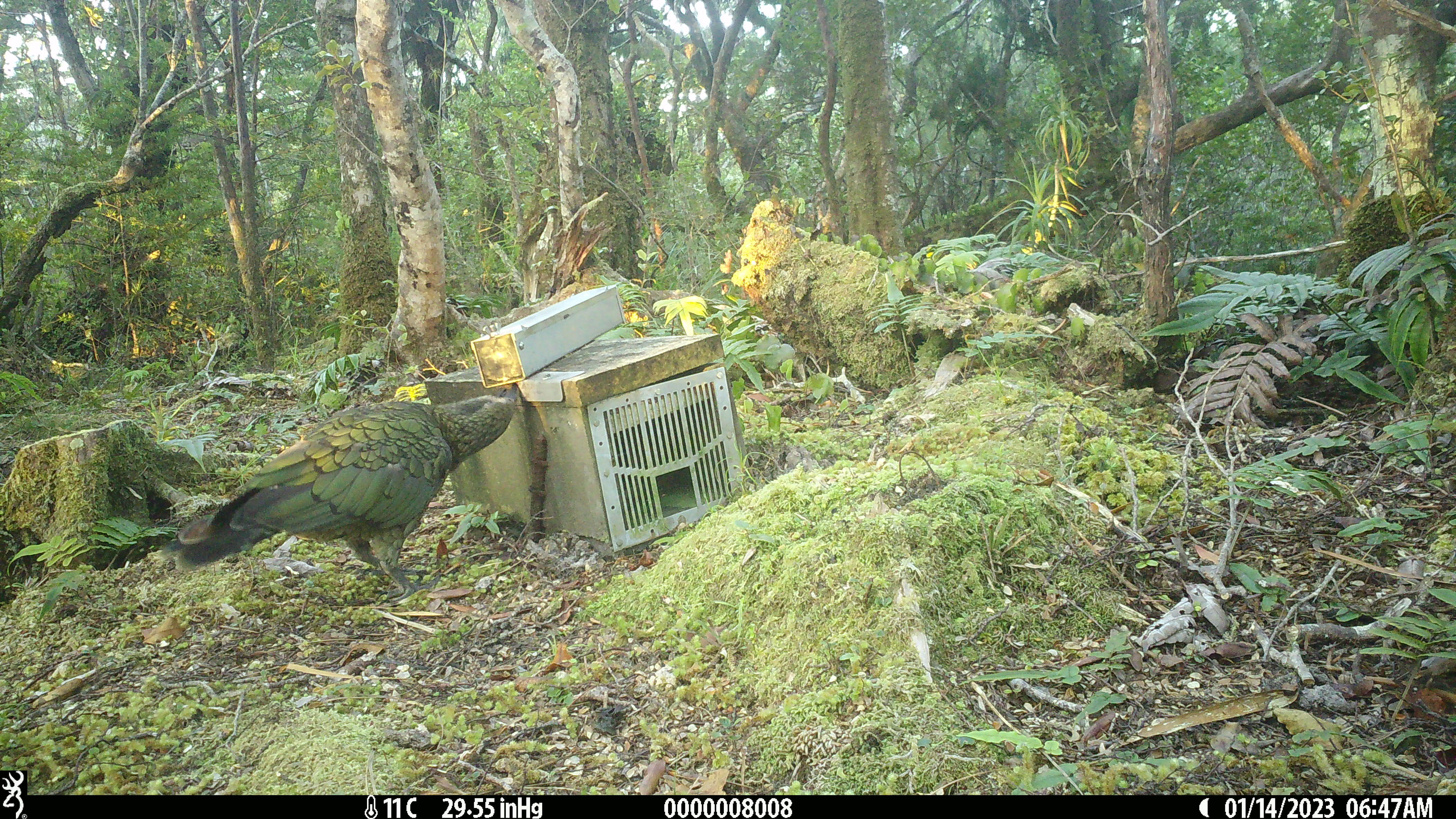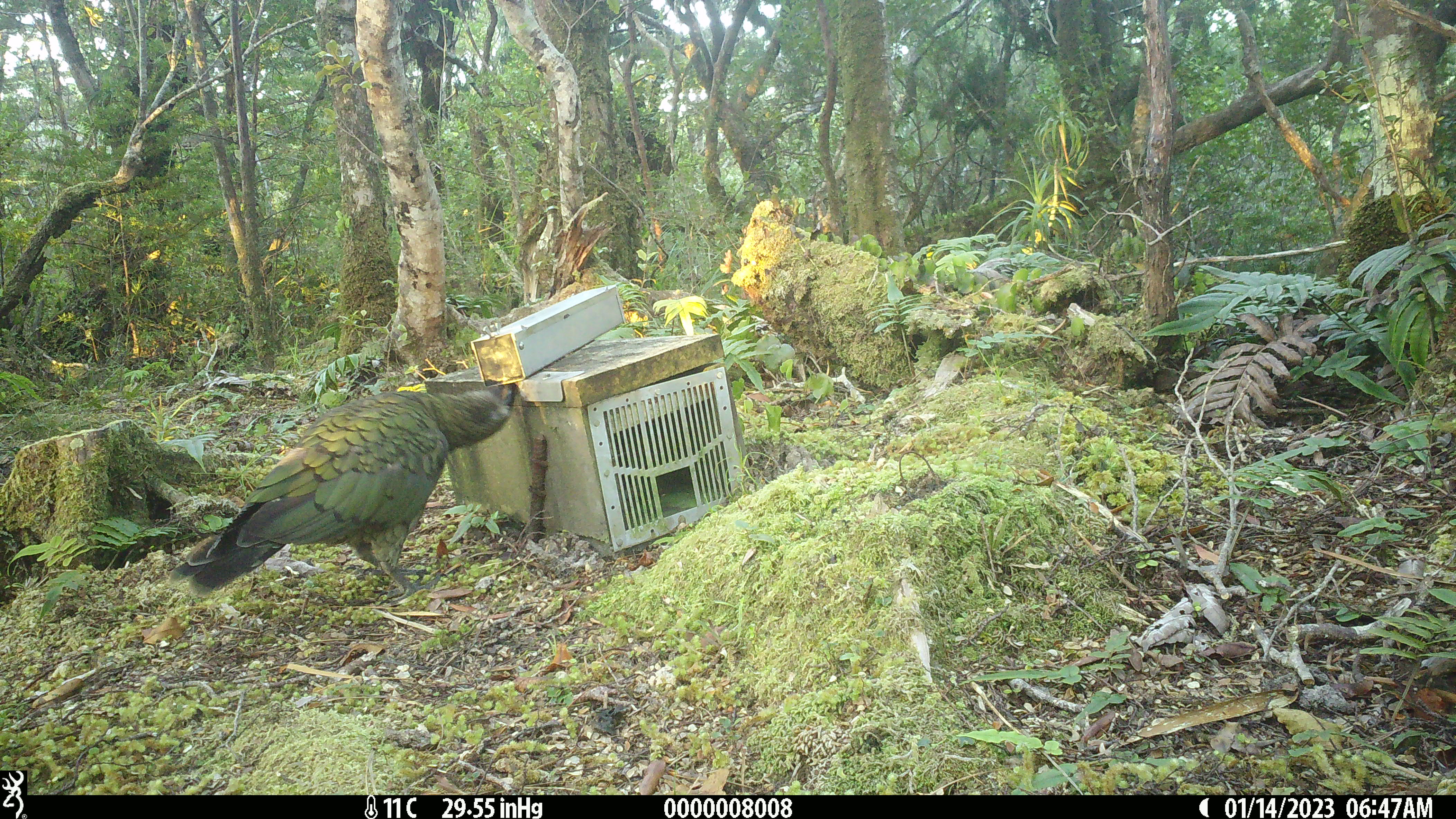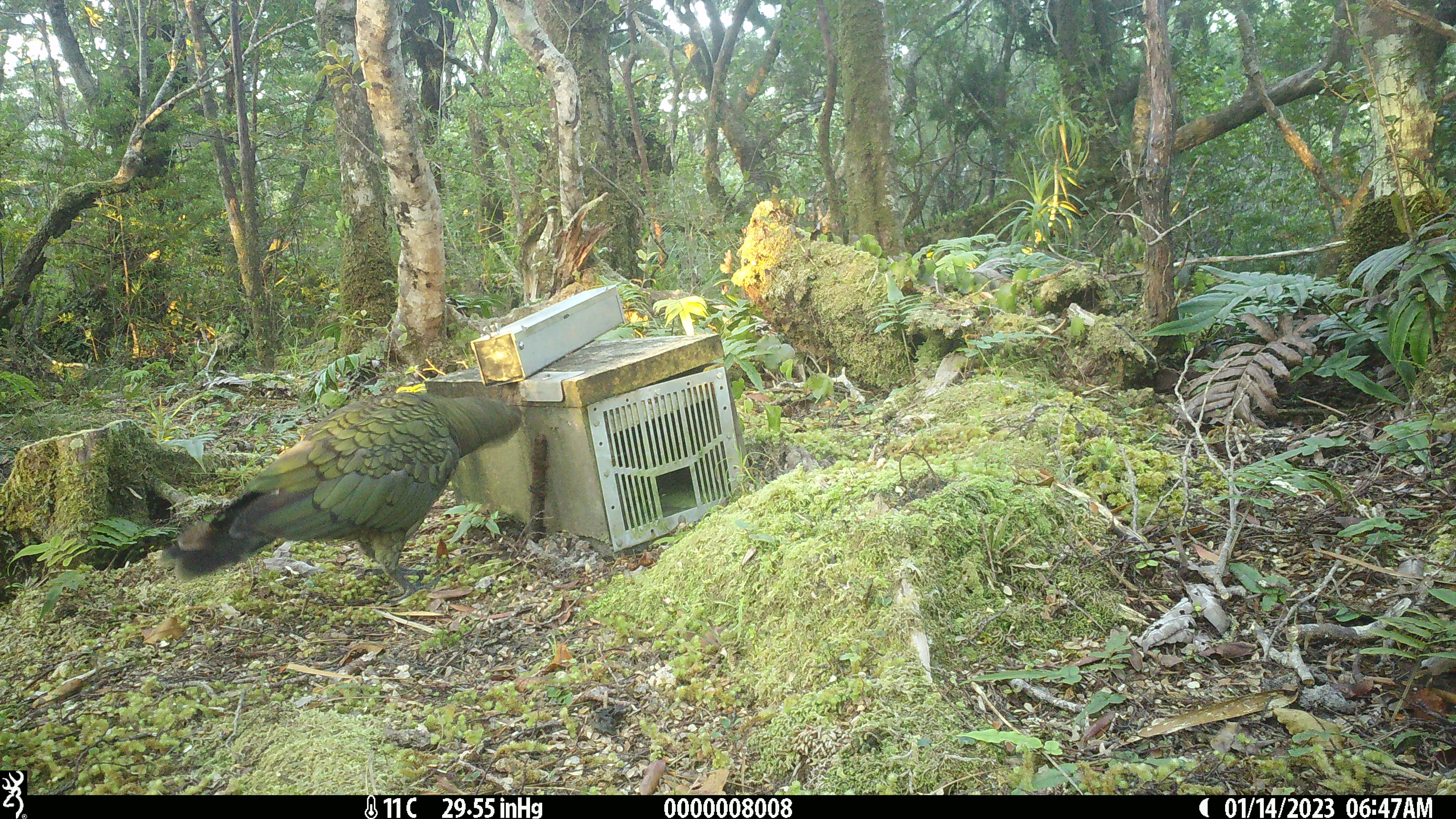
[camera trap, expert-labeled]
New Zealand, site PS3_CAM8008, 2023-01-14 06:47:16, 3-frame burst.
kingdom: Animalia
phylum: Chordata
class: Aves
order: Psittaciformes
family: Strigopidae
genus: Nestor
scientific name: Nestor notabilis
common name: kea